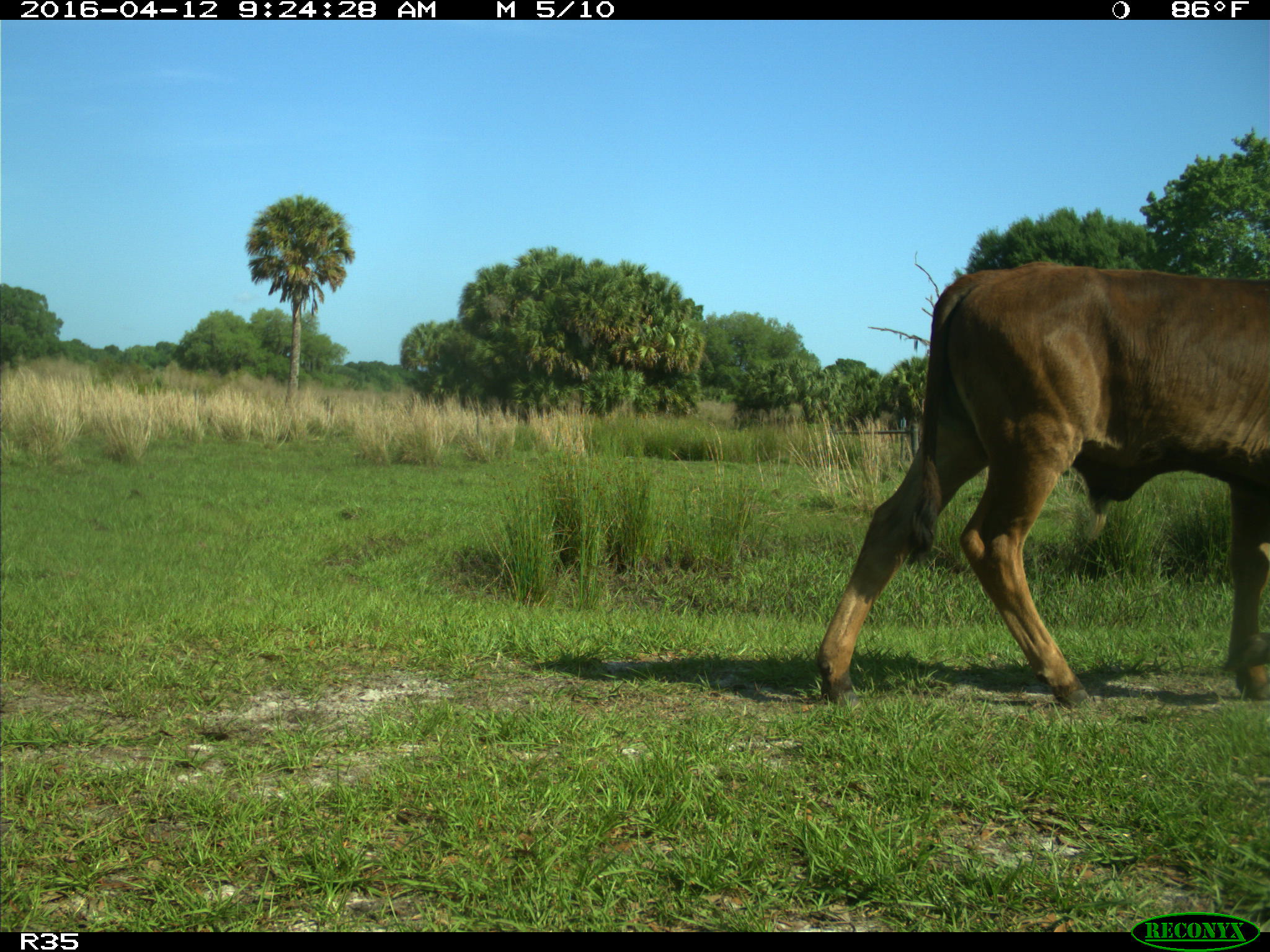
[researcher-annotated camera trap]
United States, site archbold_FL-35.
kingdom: Animalia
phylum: Chordata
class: Mammalia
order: Artiodactyla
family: Bovidae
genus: Bos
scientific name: Bos taurus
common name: domestic cow